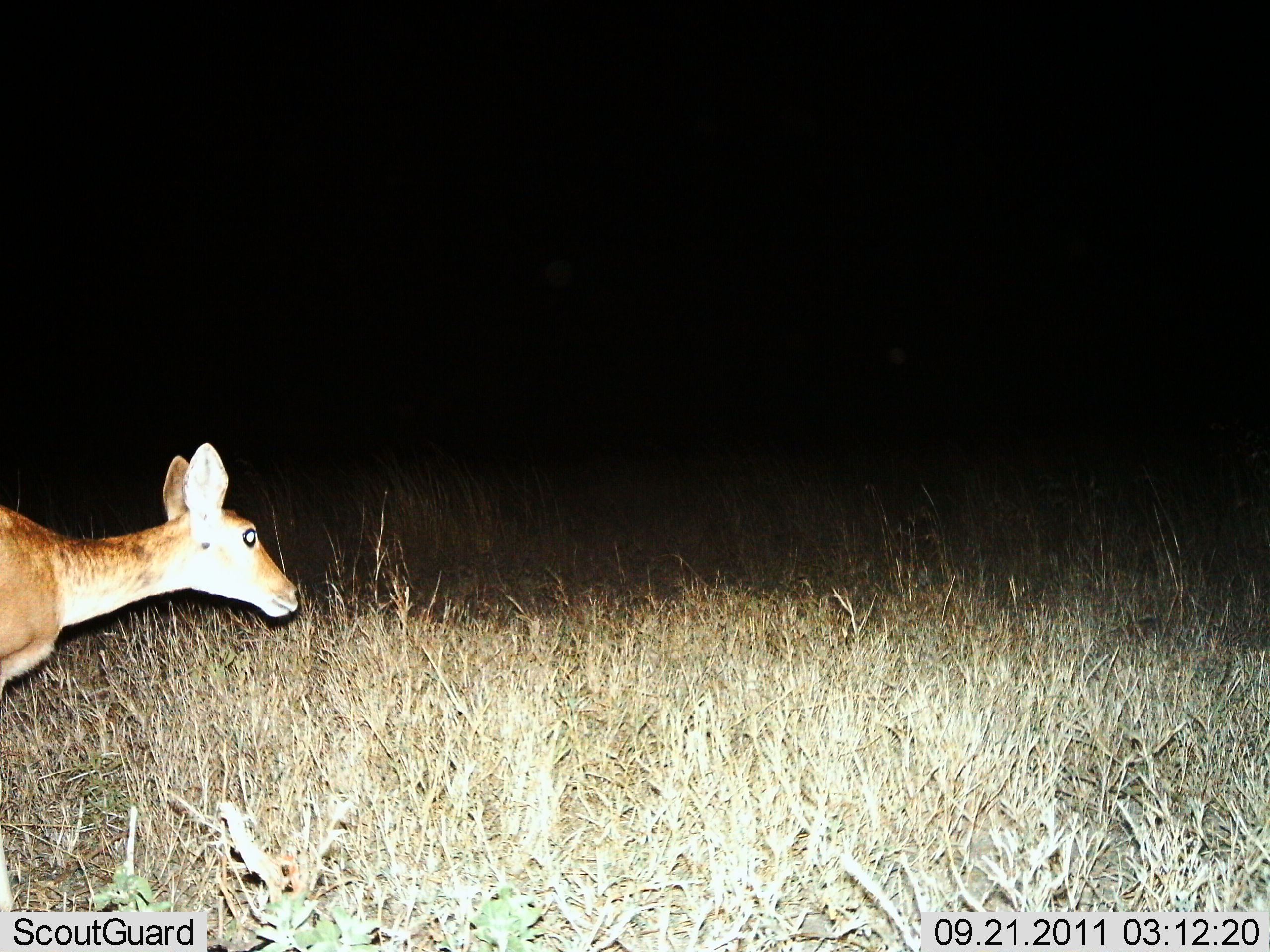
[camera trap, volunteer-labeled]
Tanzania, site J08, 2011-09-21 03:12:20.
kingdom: Animalia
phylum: Chordata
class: Mammalia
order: Artiodactyla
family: Bovidae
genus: Redunca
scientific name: Redunca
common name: reedbuck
Reedbuck (Redunca), count 1. Behavior (volunteer vote fractions): standing 20%, resting 0%, moving 80%, interacting 0%. Young present (vote fraction): 0%. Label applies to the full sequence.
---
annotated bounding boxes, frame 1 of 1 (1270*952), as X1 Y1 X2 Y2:
animal: 0 442 300 716